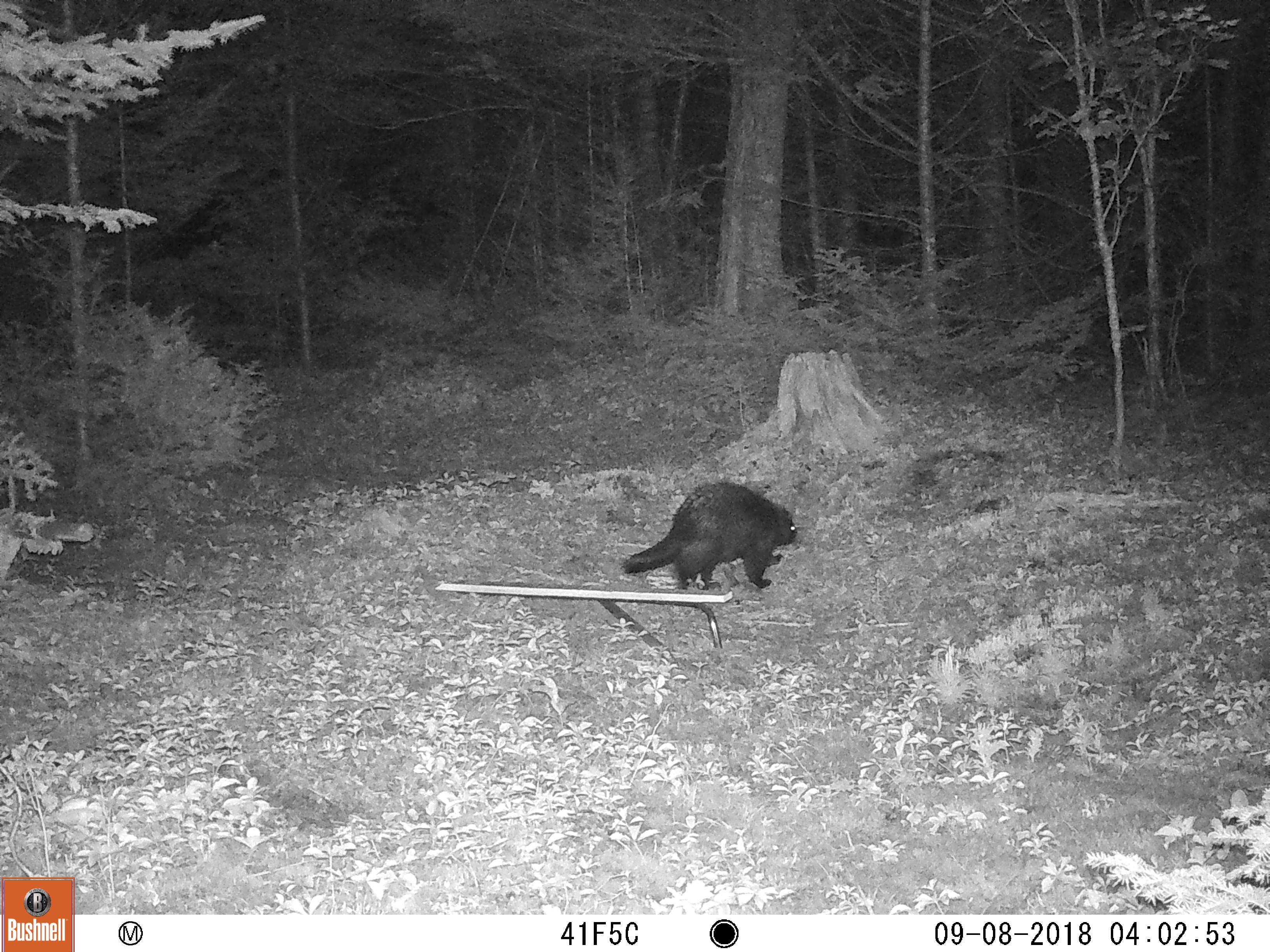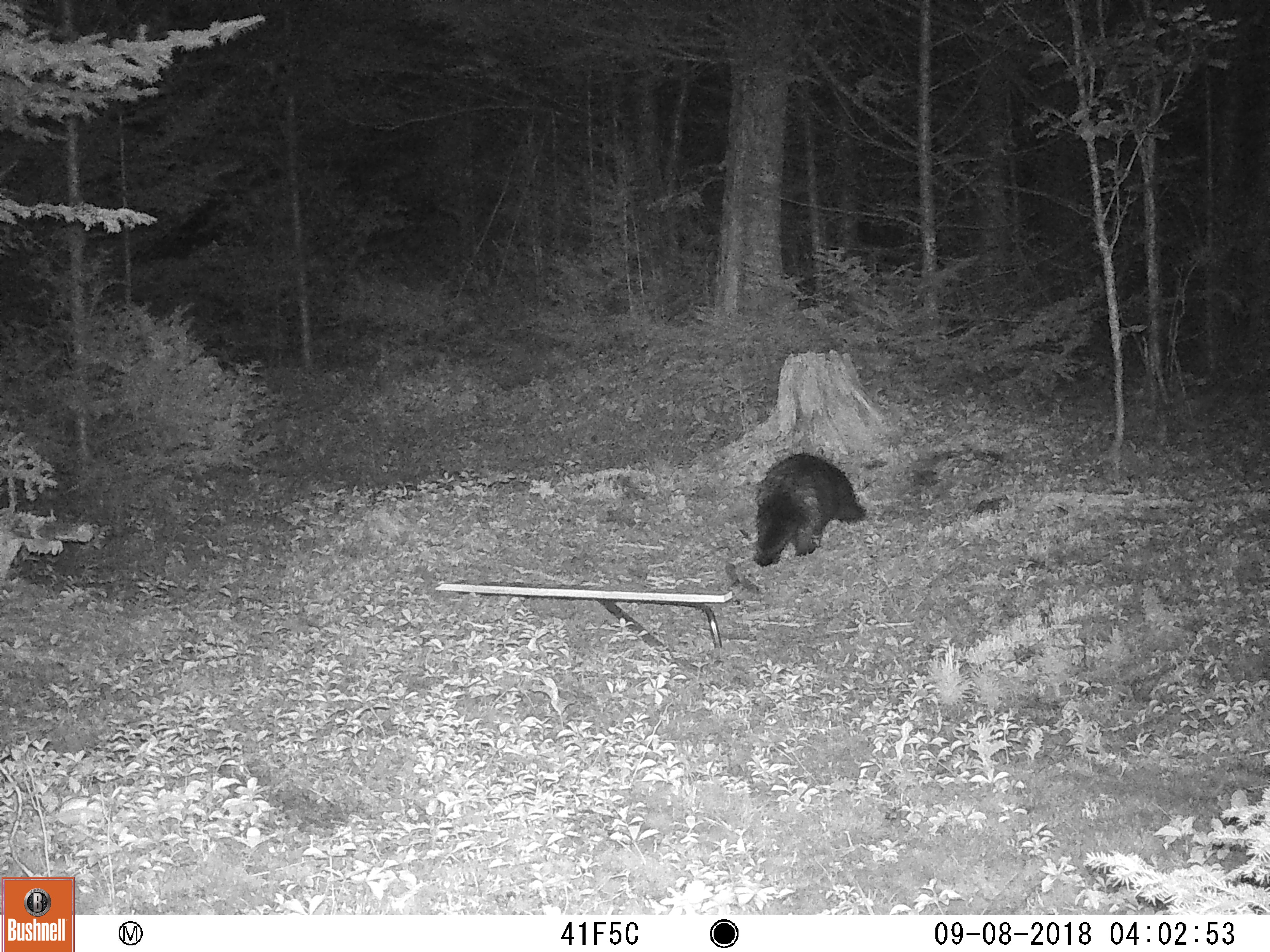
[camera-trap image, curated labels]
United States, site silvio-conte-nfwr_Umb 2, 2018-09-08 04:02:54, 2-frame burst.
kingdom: Animalia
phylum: Chordata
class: Mammalia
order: Rodentia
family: Erethizontidae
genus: Erethizon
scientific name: Erethizon dorsatum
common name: porcupine